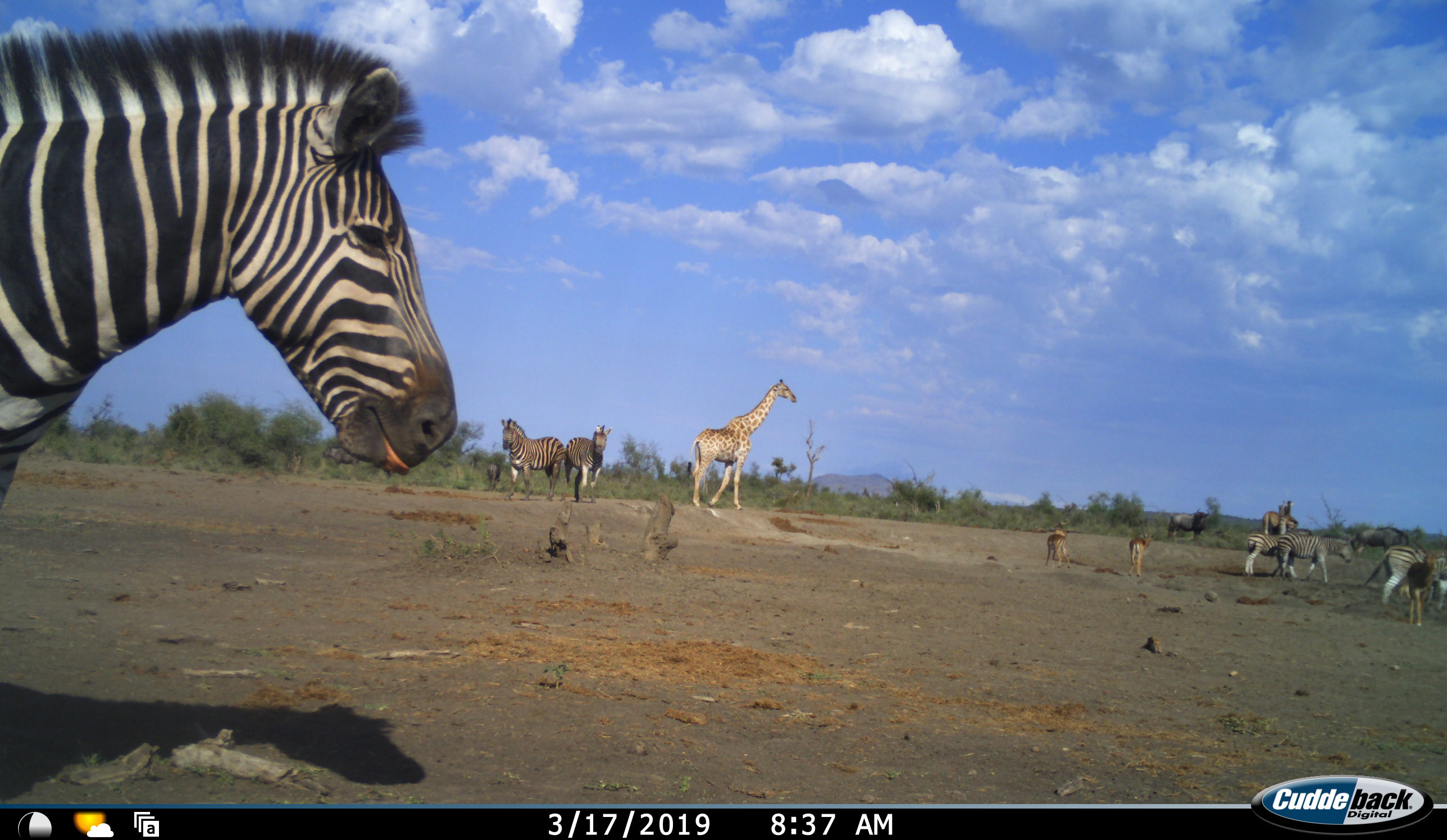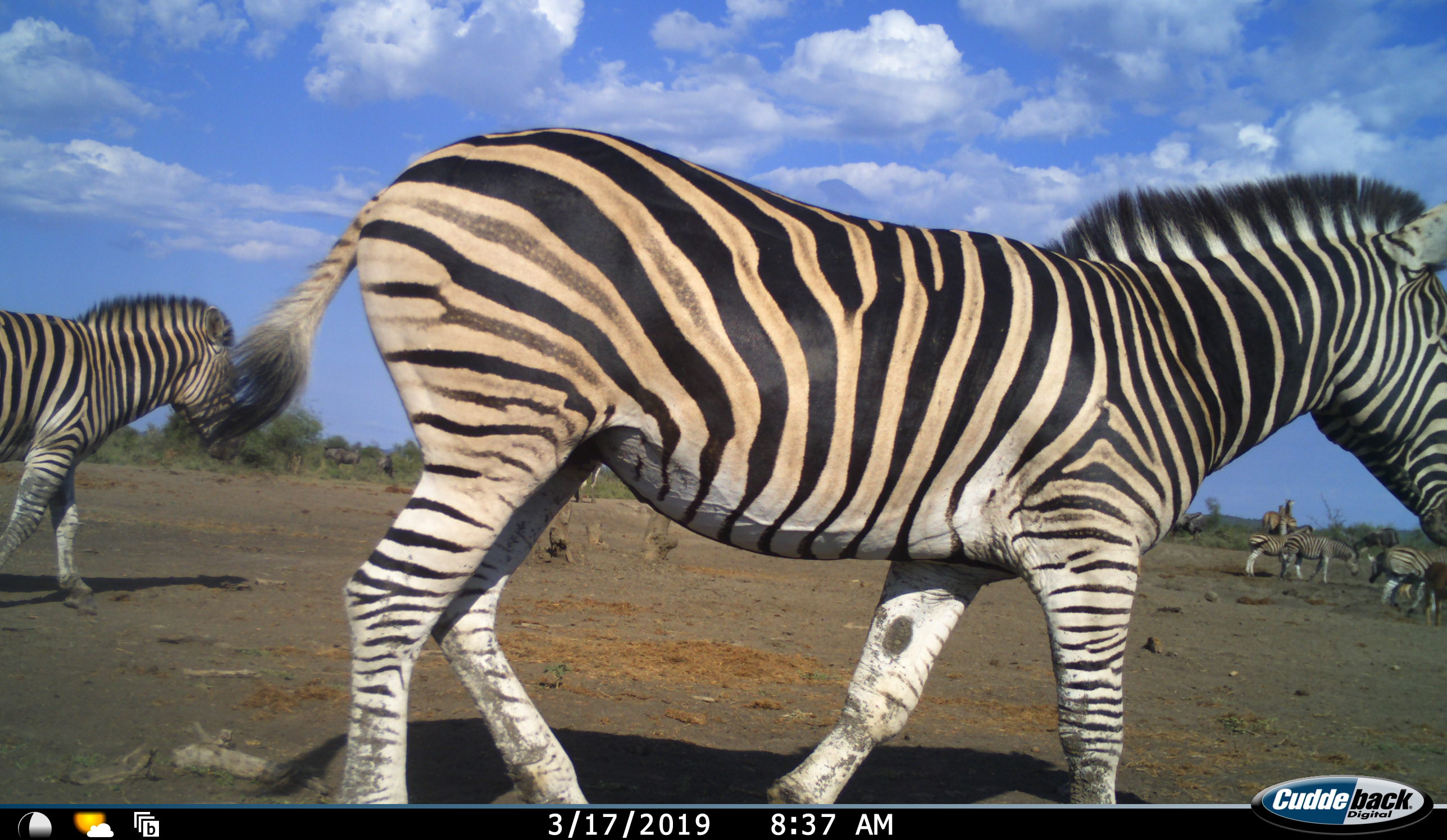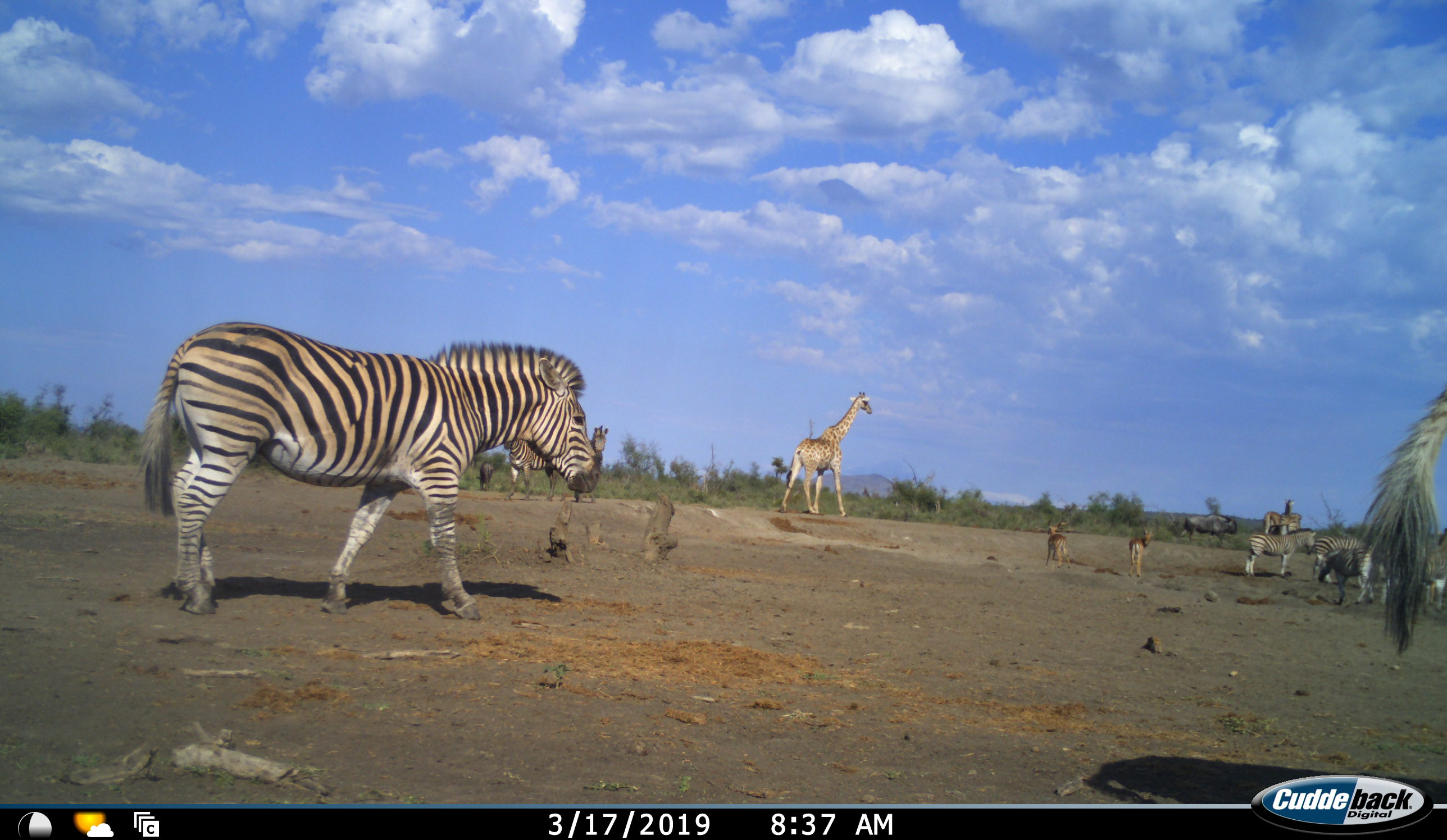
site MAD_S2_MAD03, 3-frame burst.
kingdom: Animalia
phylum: Chordata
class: Mammalia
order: Artiodactyla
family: Giraffidae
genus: Giraffa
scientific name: Giraffa camelopardalis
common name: giraffe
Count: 1.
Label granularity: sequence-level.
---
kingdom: Animalia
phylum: Chordata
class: Mammalia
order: Artiodactyla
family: Bovidae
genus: Connochaetes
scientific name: Connochaetes taurinus taurinus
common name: blue wildebeest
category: wildebeestblue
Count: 4.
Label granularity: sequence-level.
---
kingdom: Animalia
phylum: Chordata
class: Mammalia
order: Perissodactyla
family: Equidae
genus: Equus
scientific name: Equus quagga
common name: plains zebra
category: zebraplains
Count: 7.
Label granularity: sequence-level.